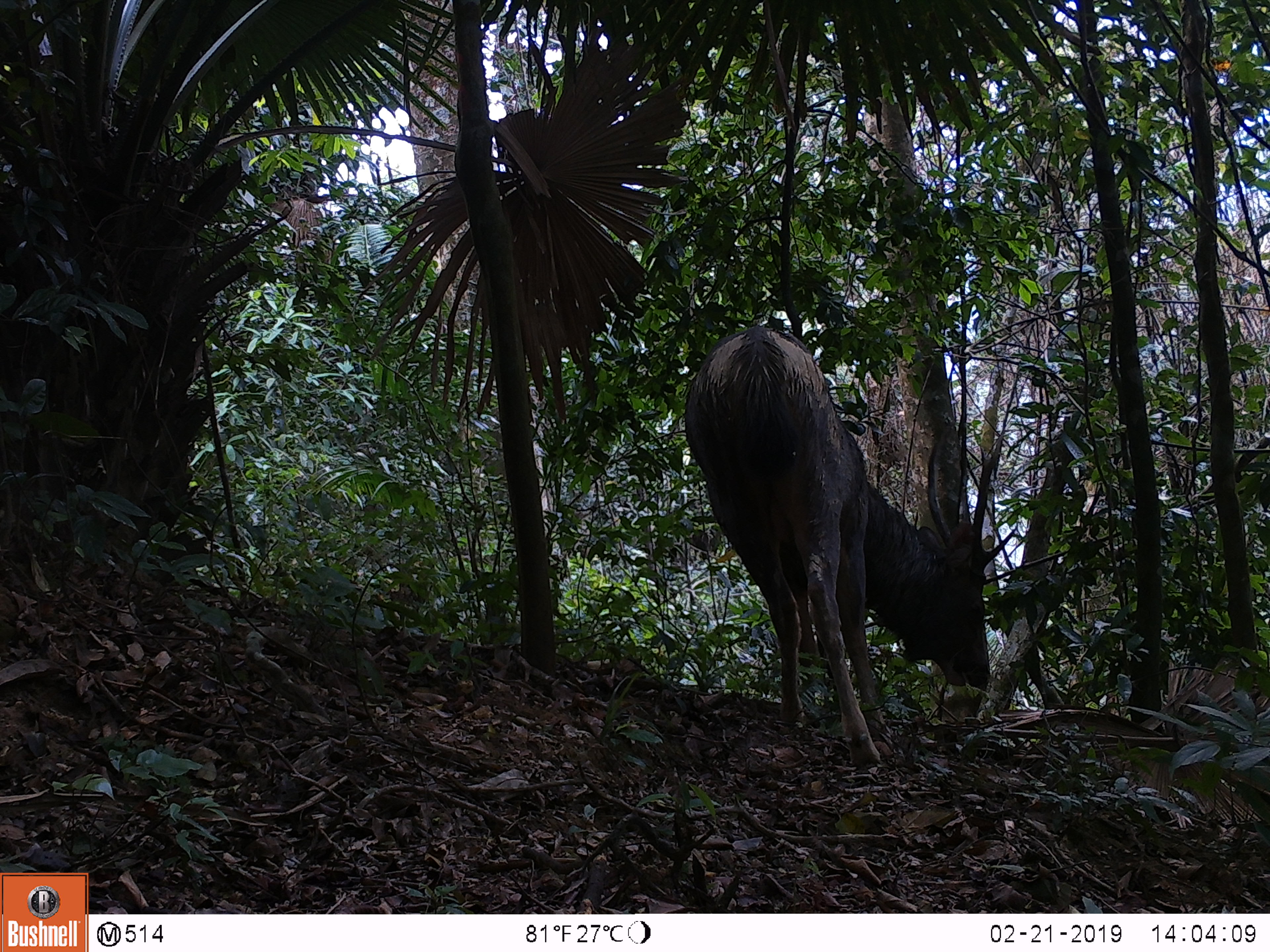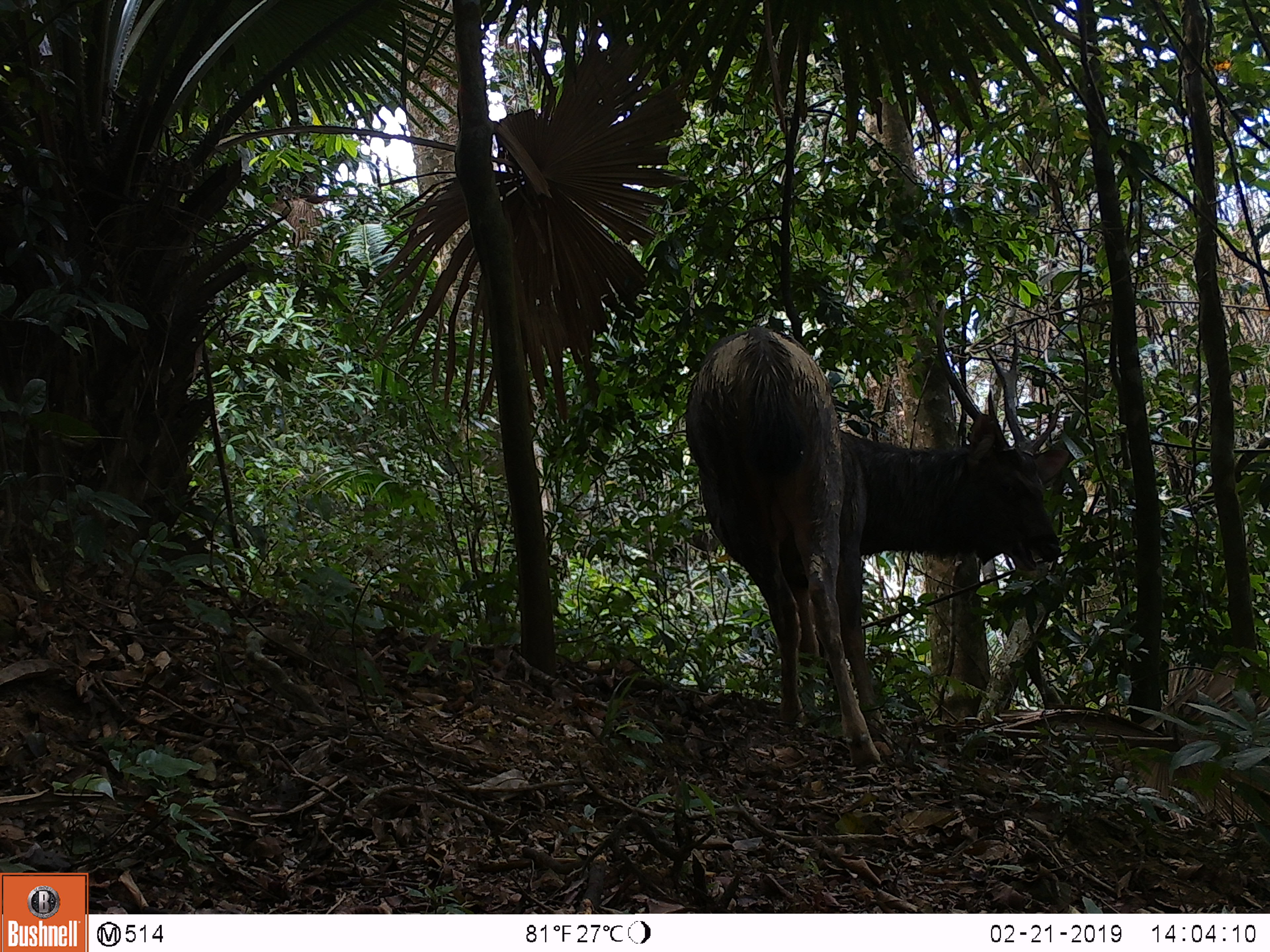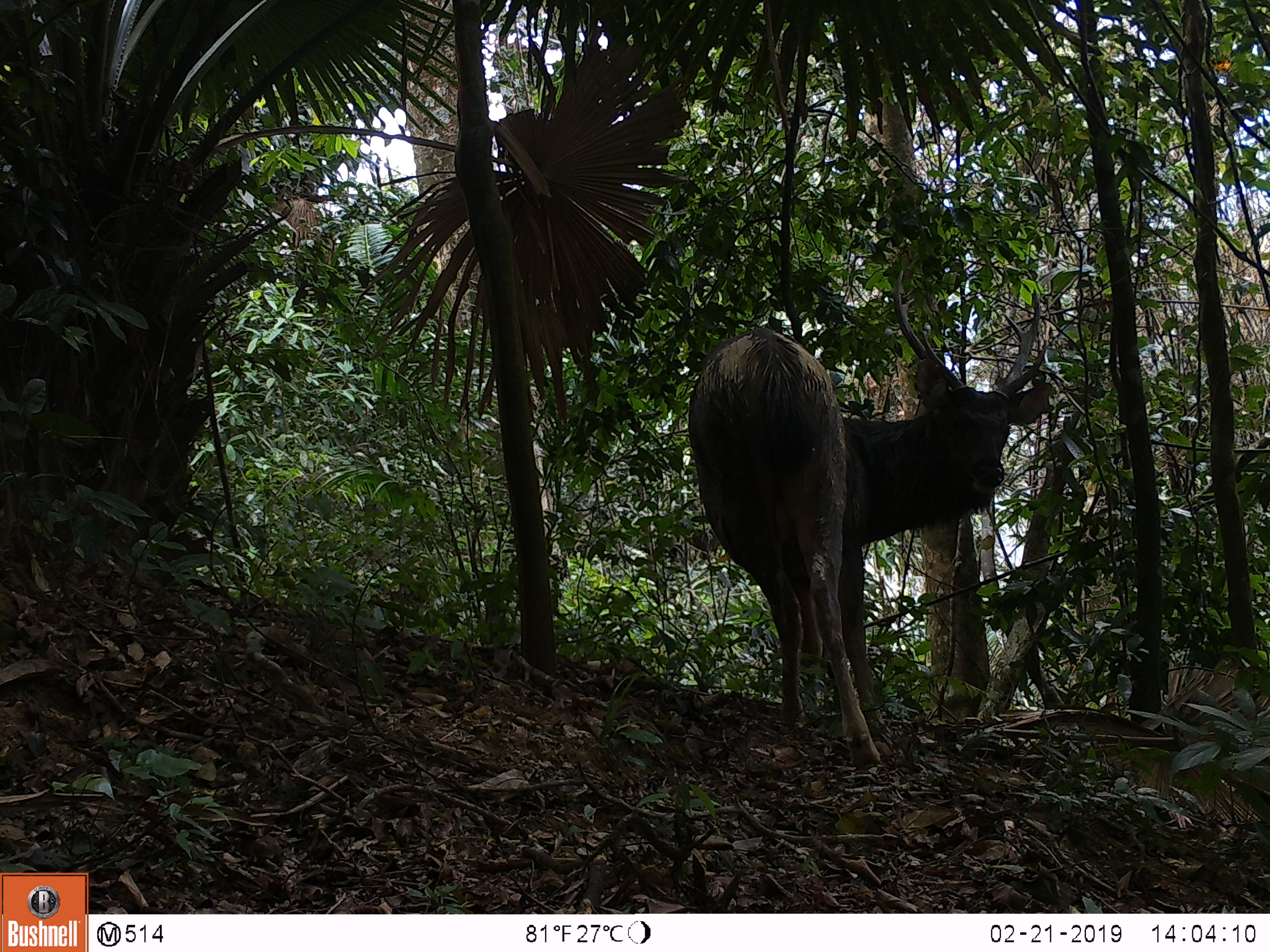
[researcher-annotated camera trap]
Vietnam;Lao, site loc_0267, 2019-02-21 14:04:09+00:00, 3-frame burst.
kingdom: Animalia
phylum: Chordata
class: Mammalia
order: Artiodactyla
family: Cervidae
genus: Rusa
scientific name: Rusa unicolor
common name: sambar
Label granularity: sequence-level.